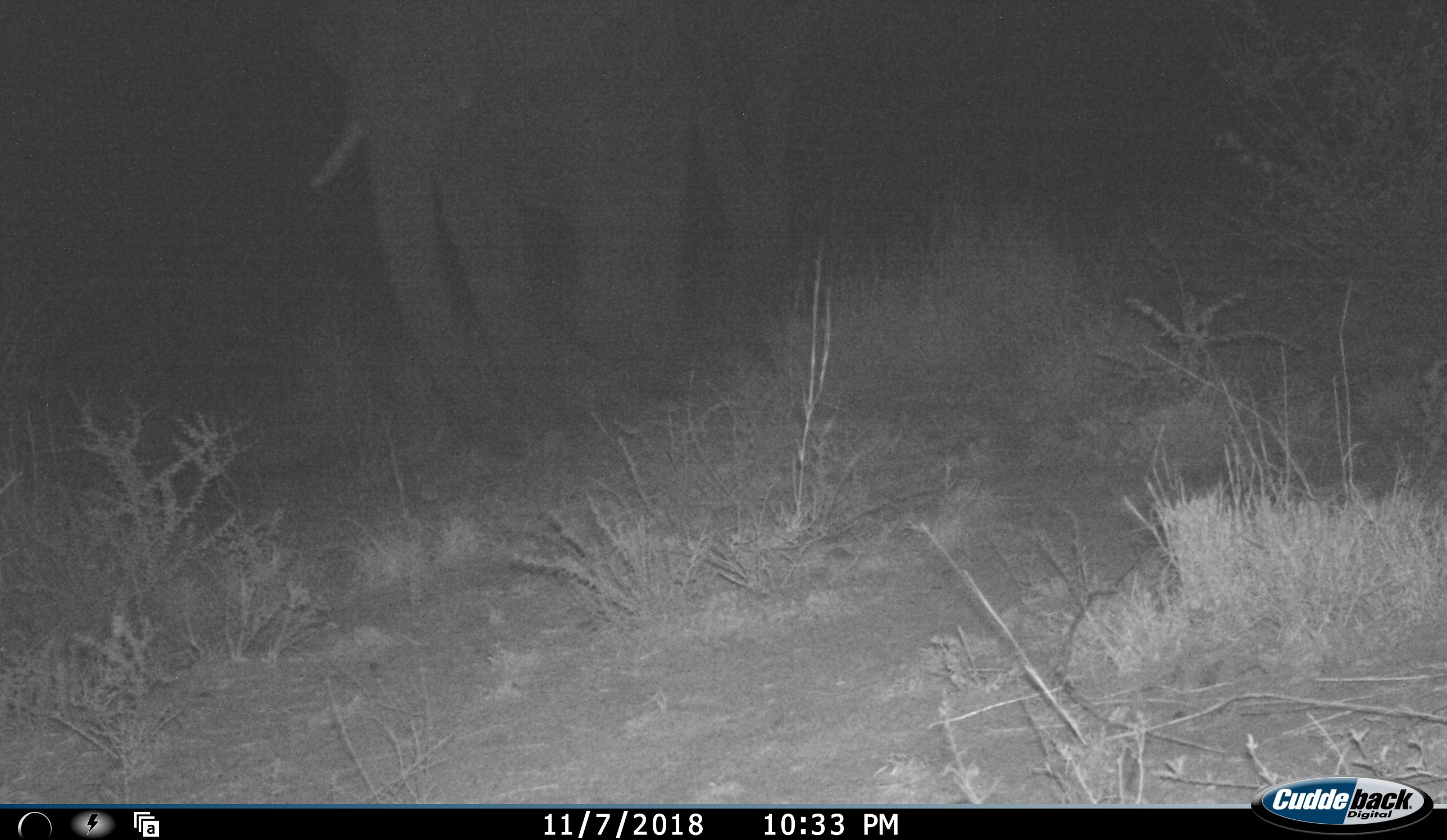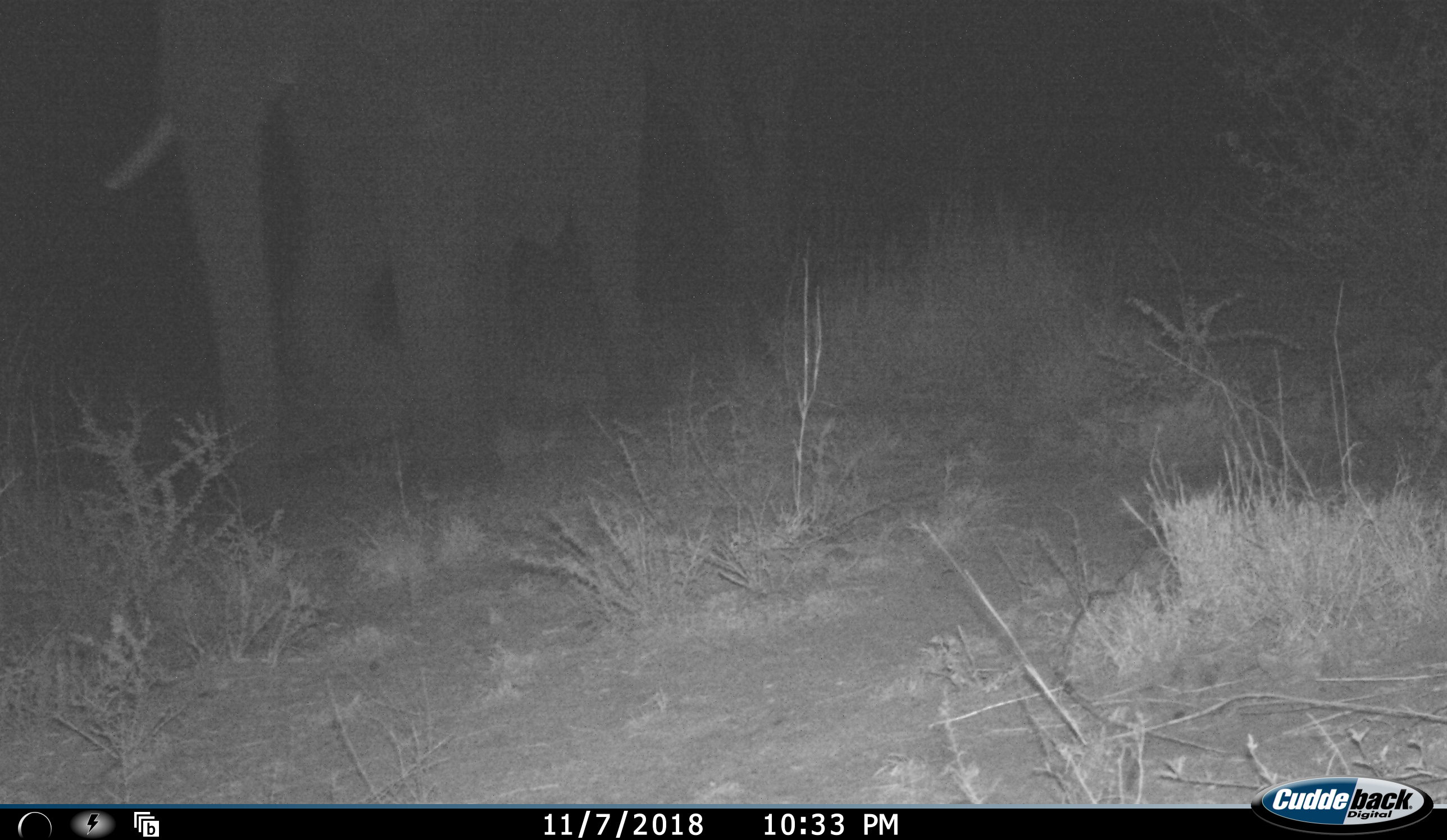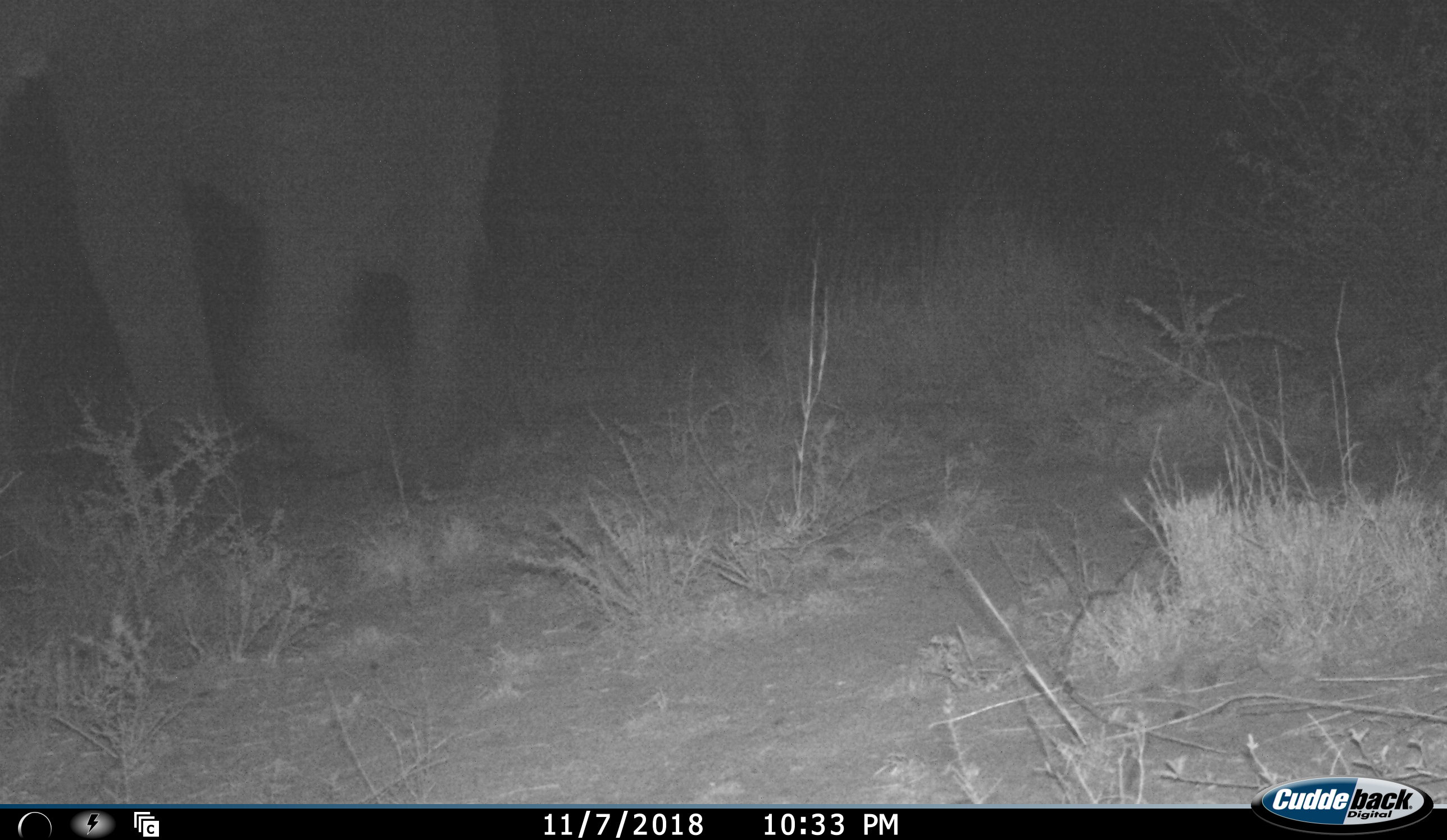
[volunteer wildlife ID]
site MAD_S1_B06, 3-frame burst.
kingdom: Animalia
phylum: Chordata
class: Mammalia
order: Proboscidea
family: Elephantidae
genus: Loxodonta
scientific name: Loxodonta africana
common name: african bush elephant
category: elephant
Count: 1.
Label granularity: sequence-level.